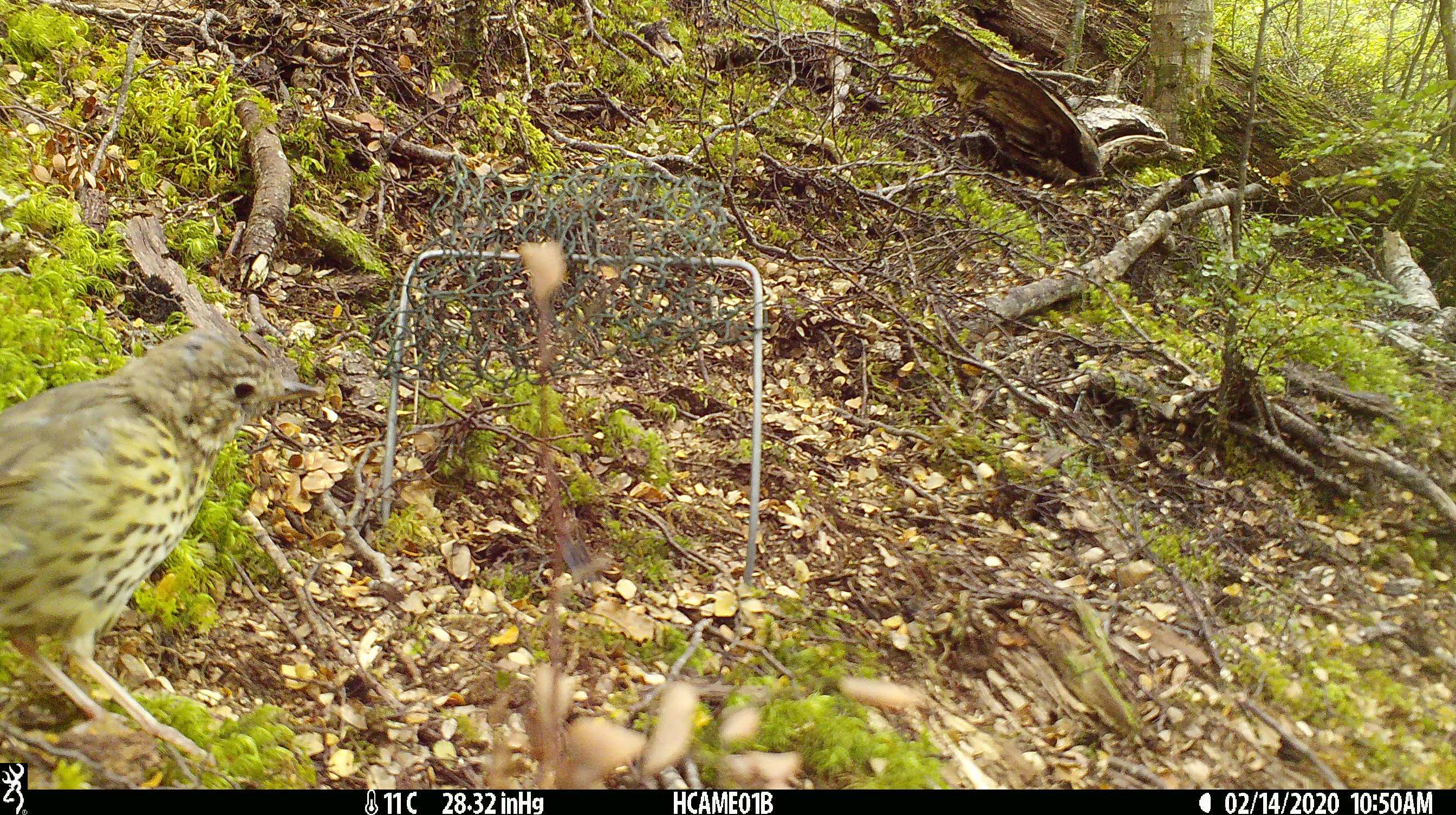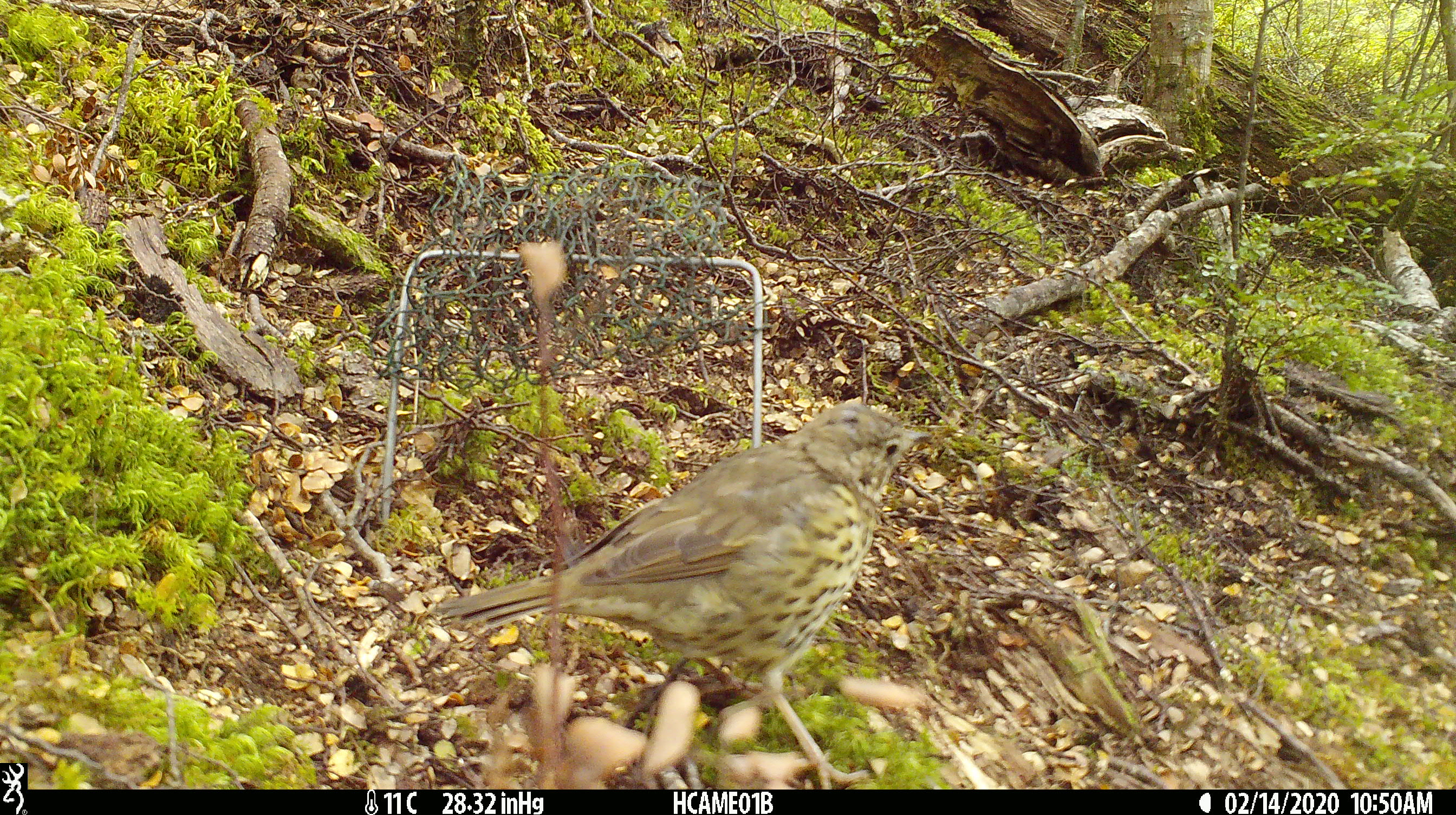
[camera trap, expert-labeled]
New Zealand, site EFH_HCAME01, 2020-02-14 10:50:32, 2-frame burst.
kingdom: Animalia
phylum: Chordata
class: Aves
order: Passeriformes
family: Turdidae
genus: Turdus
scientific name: Turdus philomelos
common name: song thrush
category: thrush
Thrush (song thrush) (Turdus philomelos).